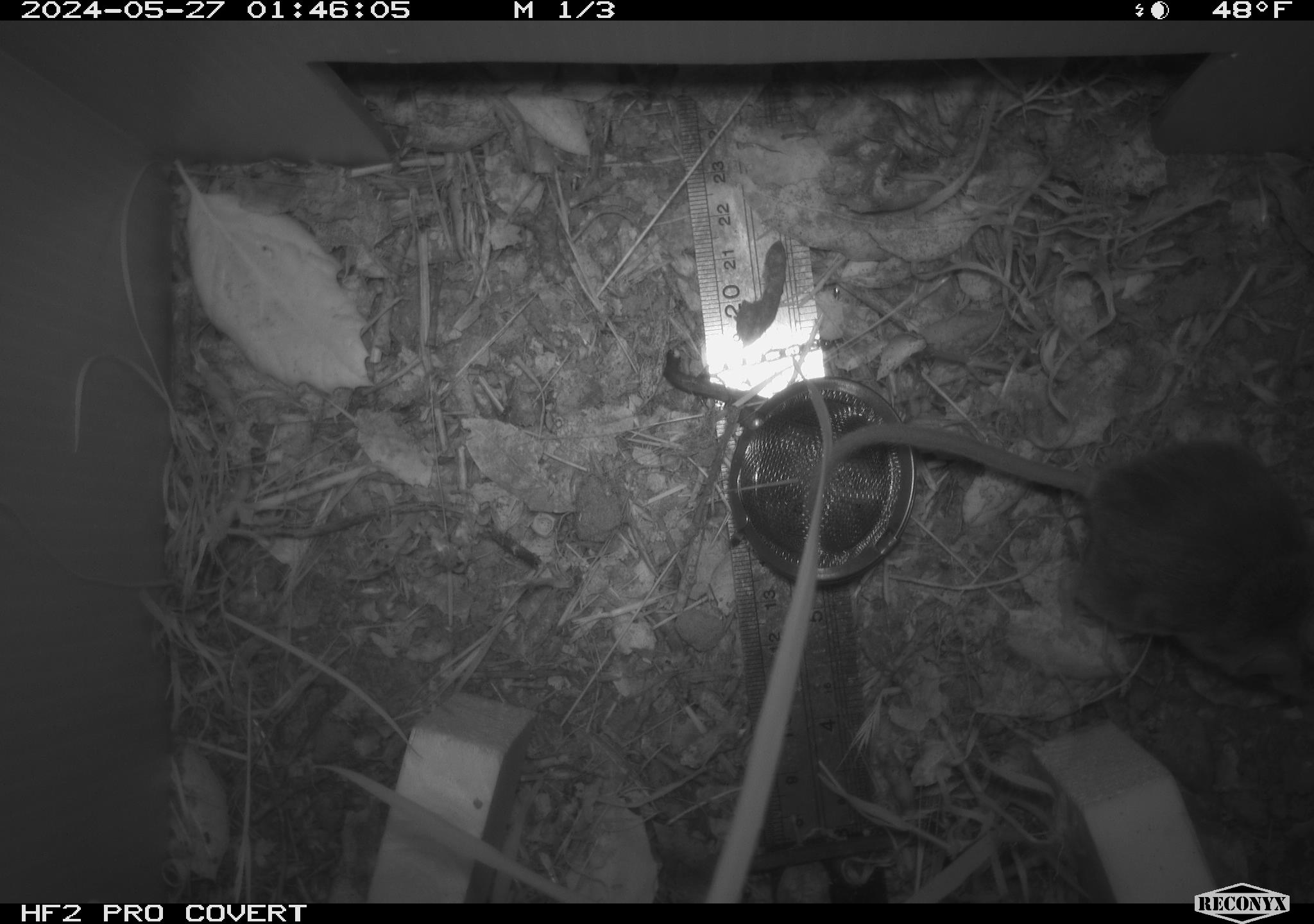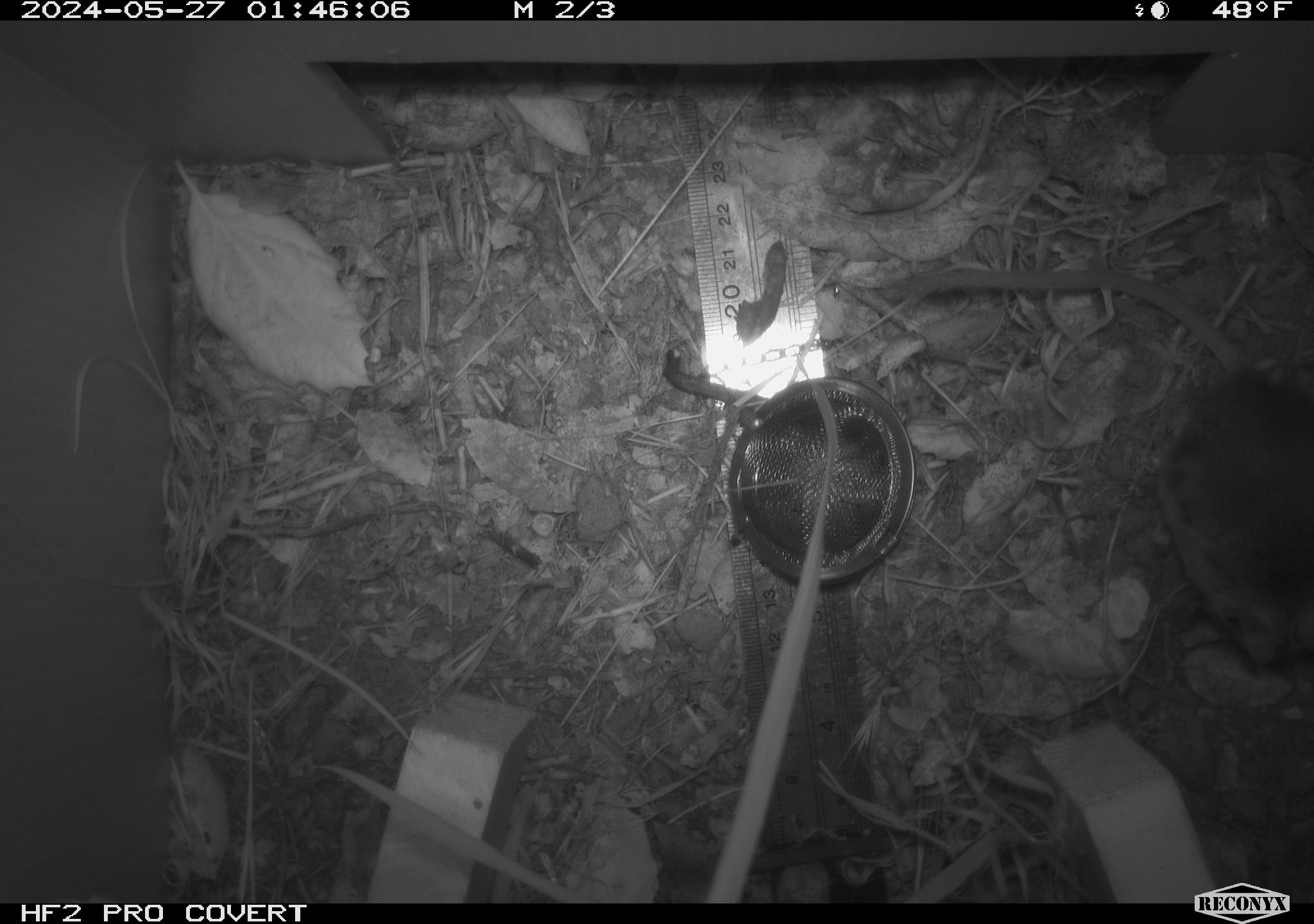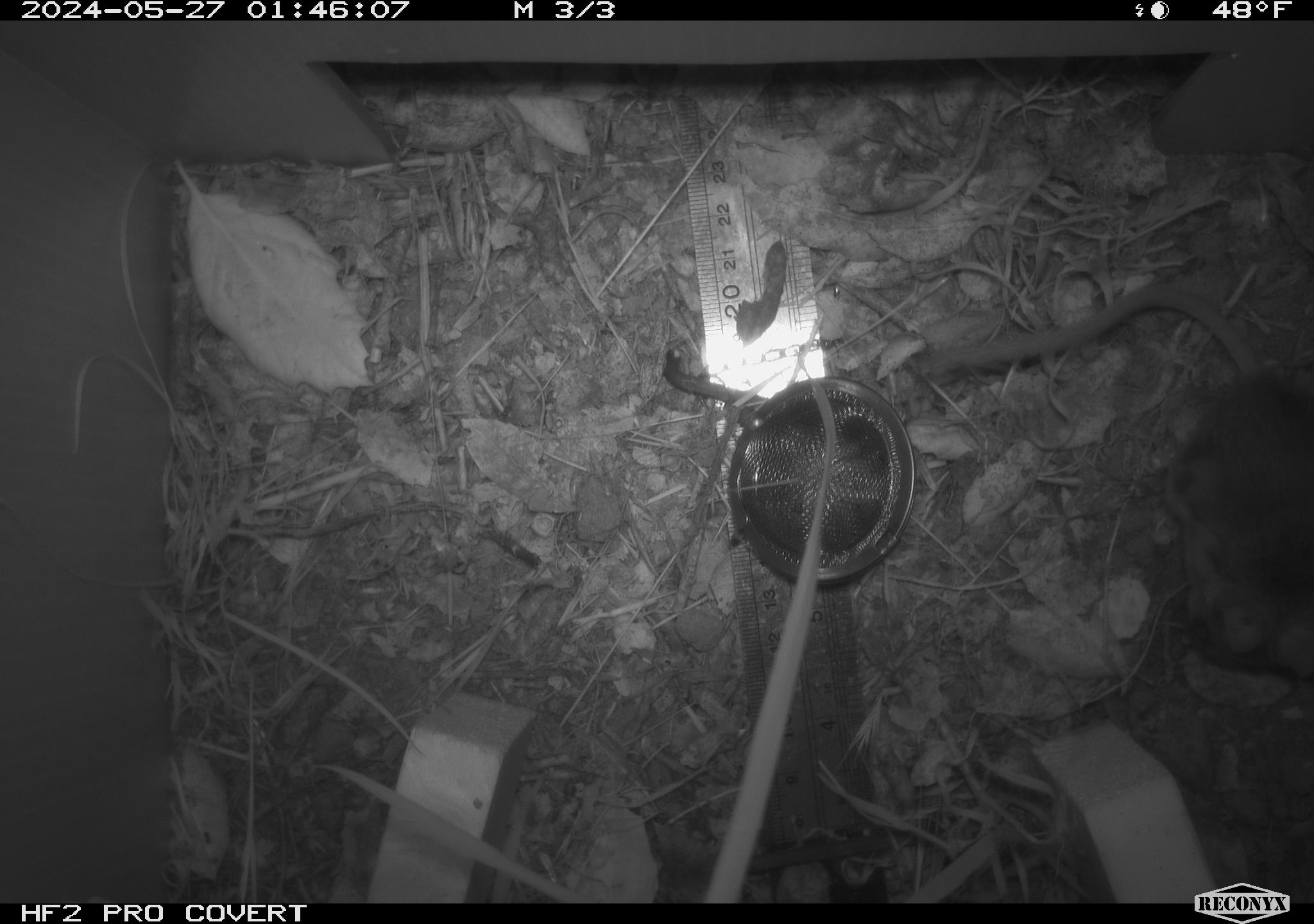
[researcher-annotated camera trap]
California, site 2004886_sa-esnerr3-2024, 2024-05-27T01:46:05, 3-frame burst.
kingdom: Animalia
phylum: Chordata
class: Mammalia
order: Rodentia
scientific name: Rodentia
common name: rodent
Rodent (Rodentia).